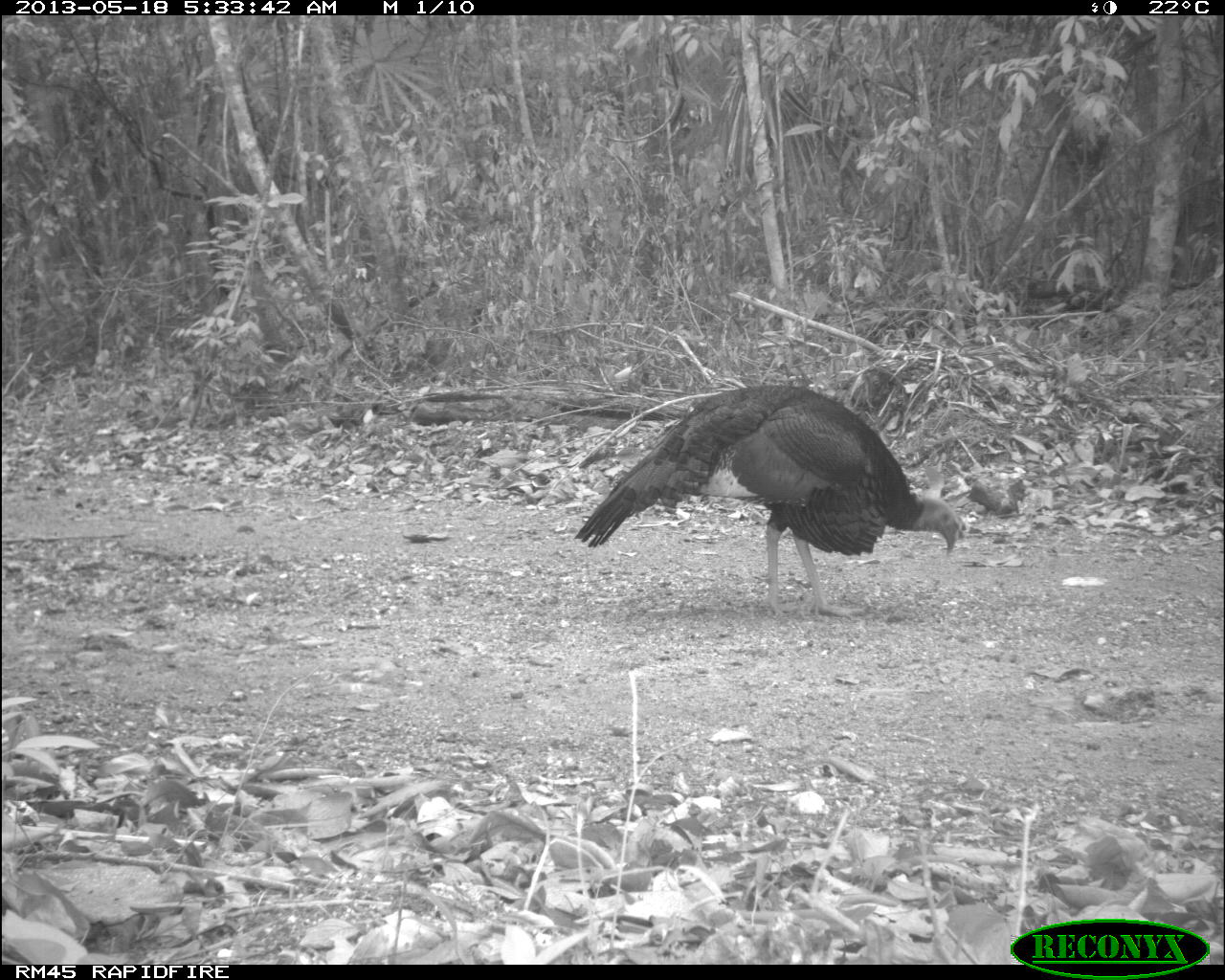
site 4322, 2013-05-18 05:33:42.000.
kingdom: Animalia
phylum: Chordata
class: Aves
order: Galliformes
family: Phasianidae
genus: Meleagris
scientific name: Meleagris ocellata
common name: ocellated turkey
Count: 1.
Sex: male.